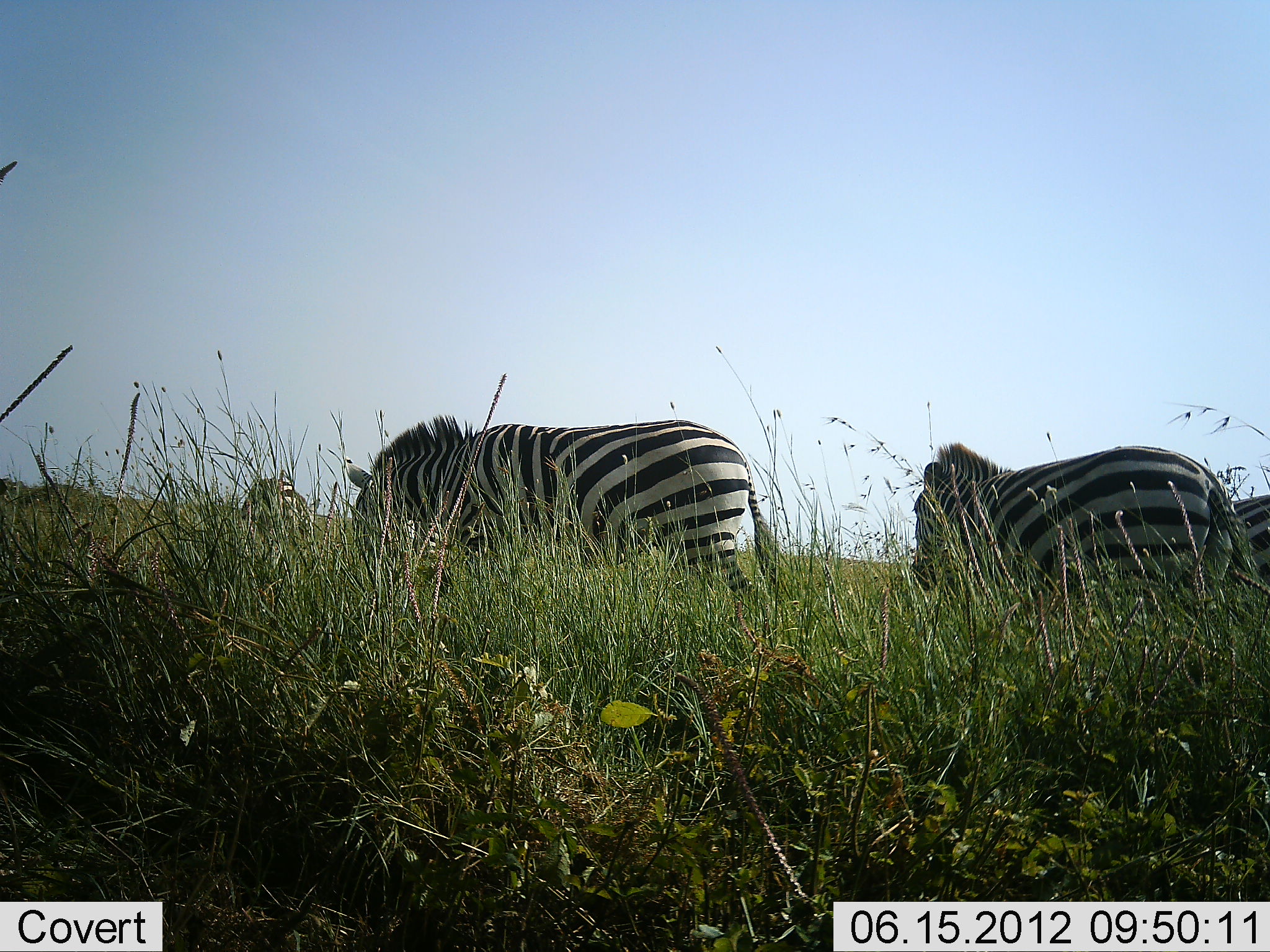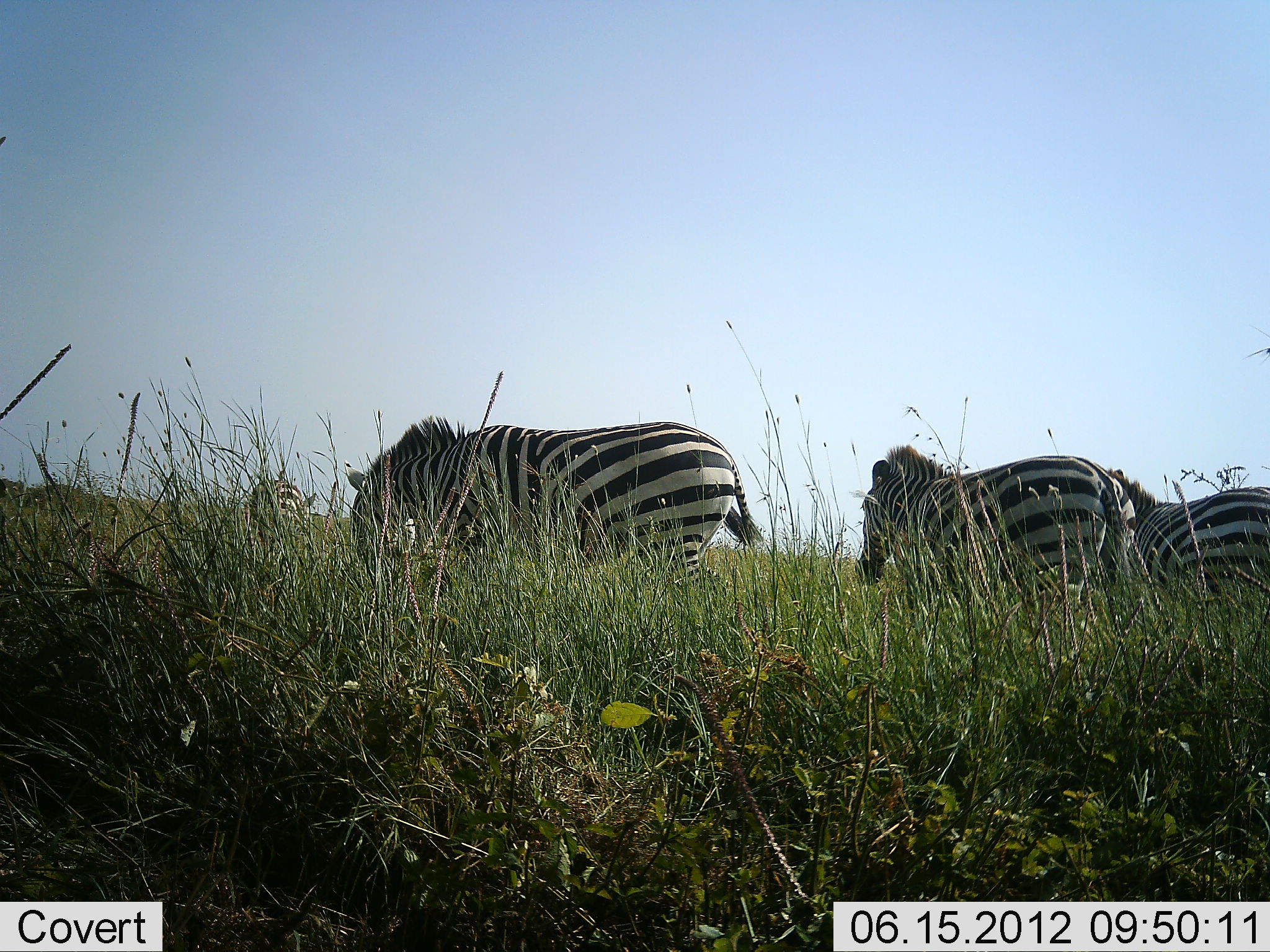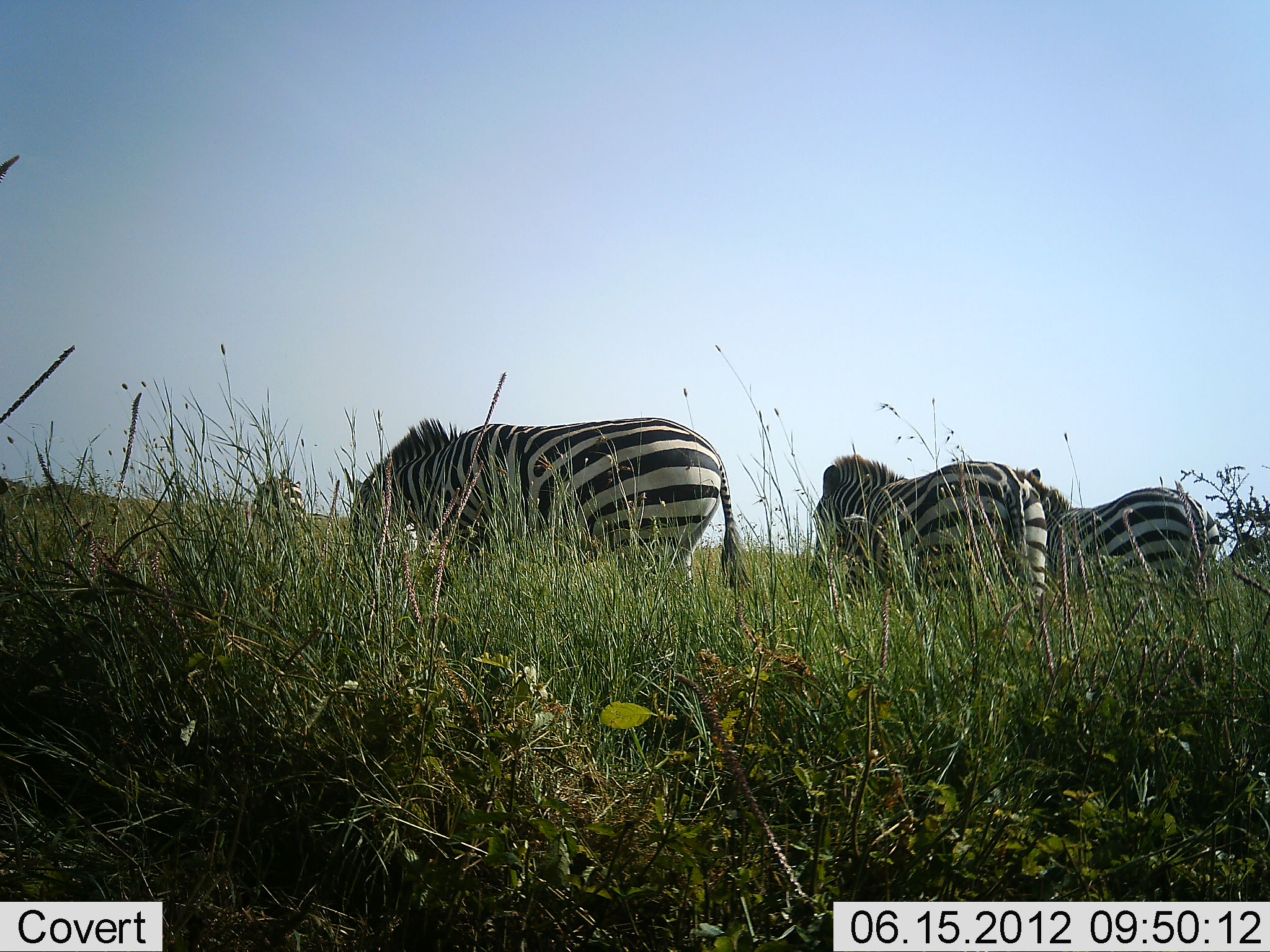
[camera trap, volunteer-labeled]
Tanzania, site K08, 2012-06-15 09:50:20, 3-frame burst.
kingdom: Animalia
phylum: Chordata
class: Mammalia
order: Perissodactyla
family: Equidae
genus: Equus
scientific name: Equus quagga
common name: plains zebra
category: zebra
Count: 4.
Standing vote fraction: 20%.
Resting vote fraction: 0%.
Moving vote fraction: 90%.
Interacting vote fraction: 0%.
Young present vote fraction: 0%.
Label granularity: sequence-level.